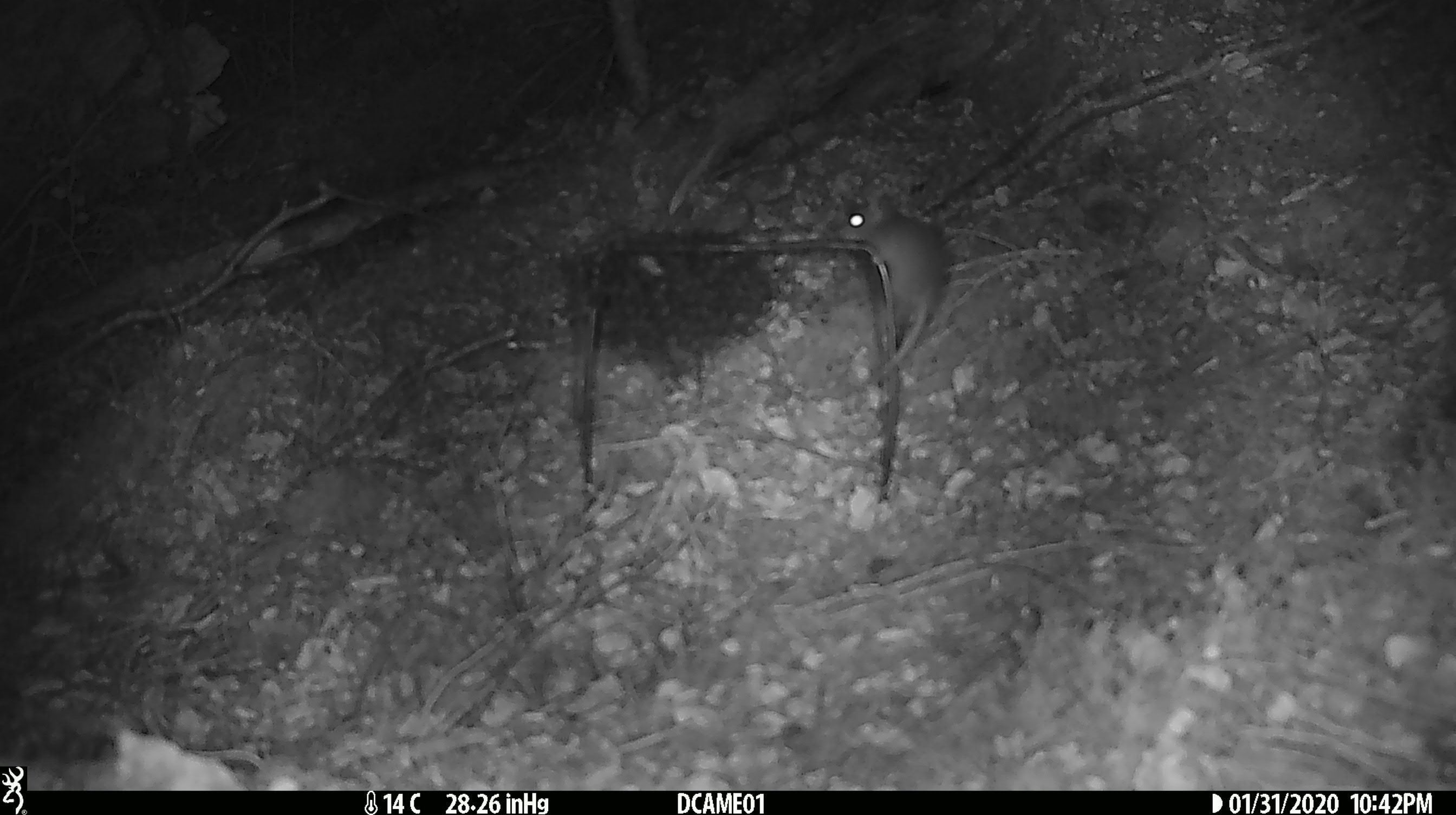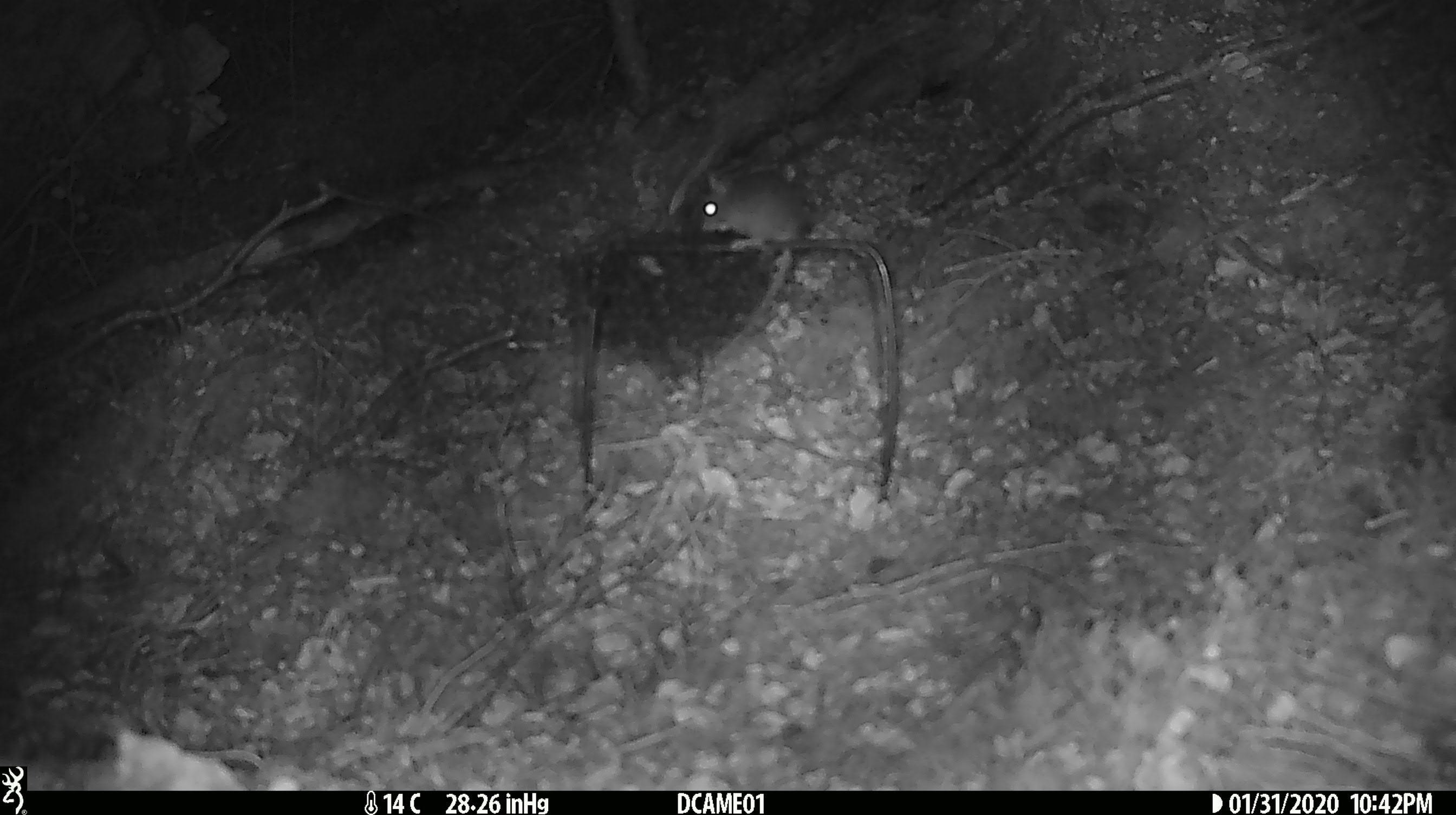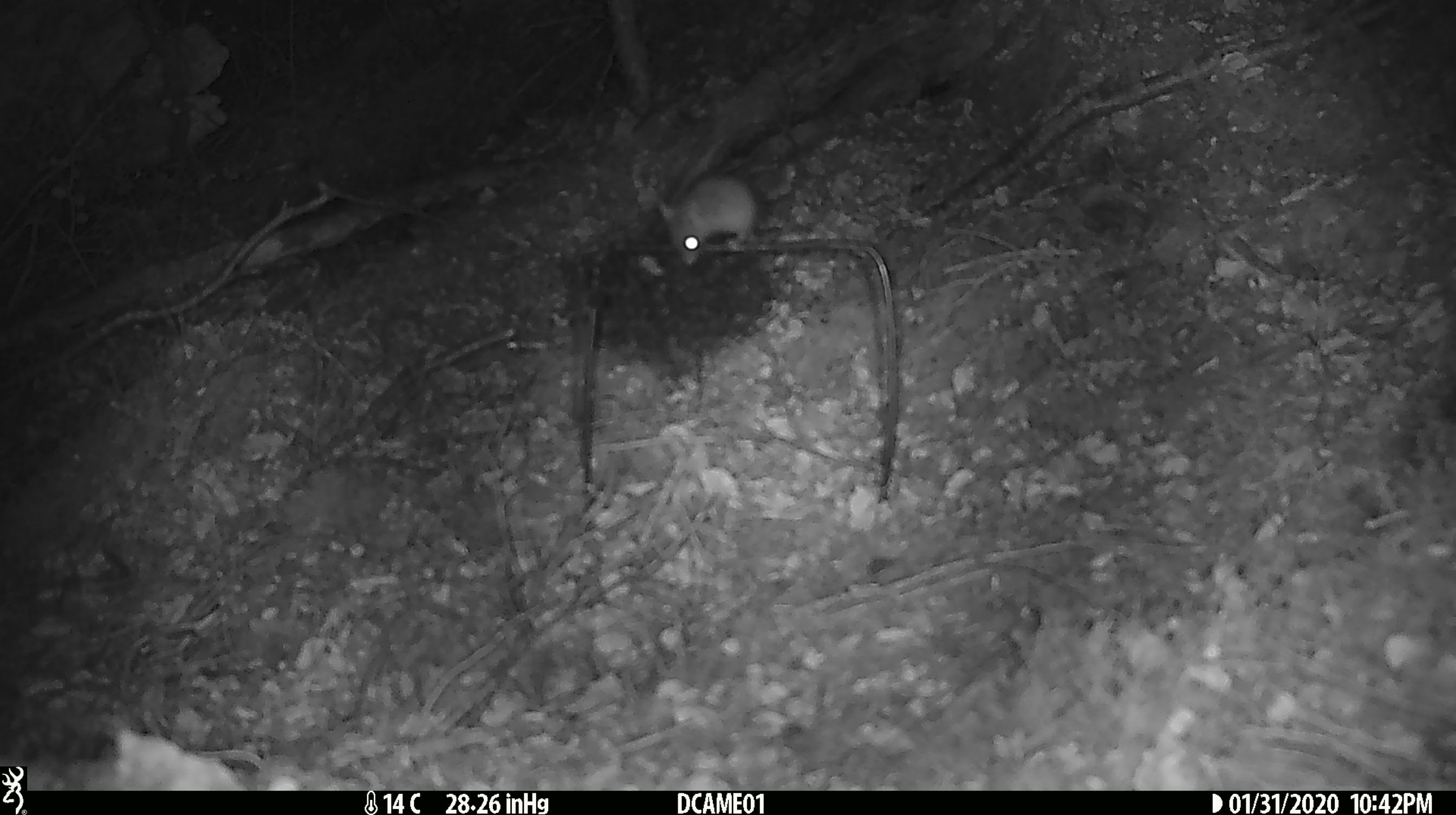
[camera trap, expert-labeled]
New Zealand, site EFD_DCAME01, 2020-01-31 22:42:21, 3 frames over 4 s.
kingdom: Animalia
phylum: Chordata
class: Mammalia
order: Rodentia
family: Muridae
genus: Mus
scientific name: Mus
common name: mouse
Mouse (Mus).